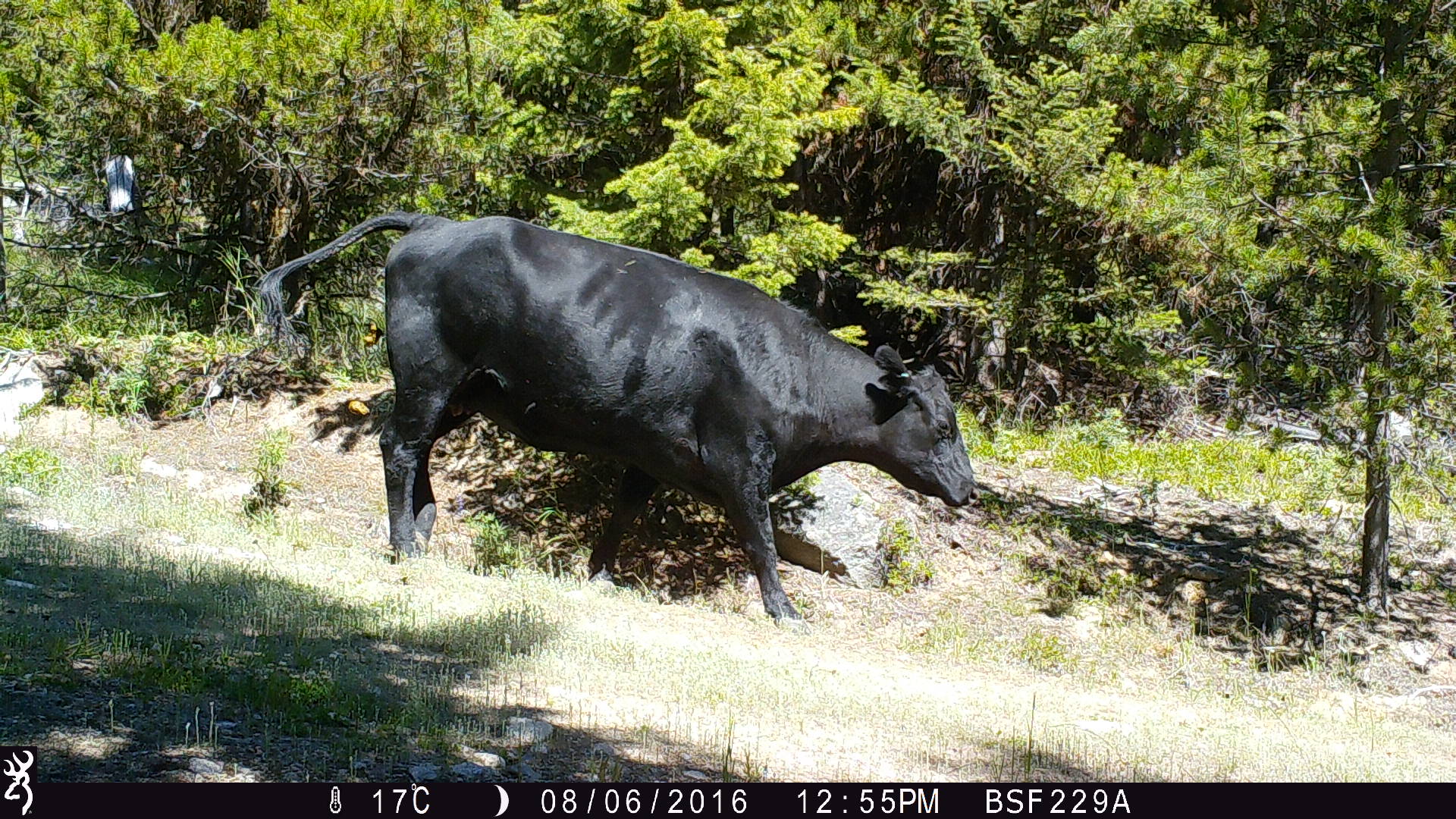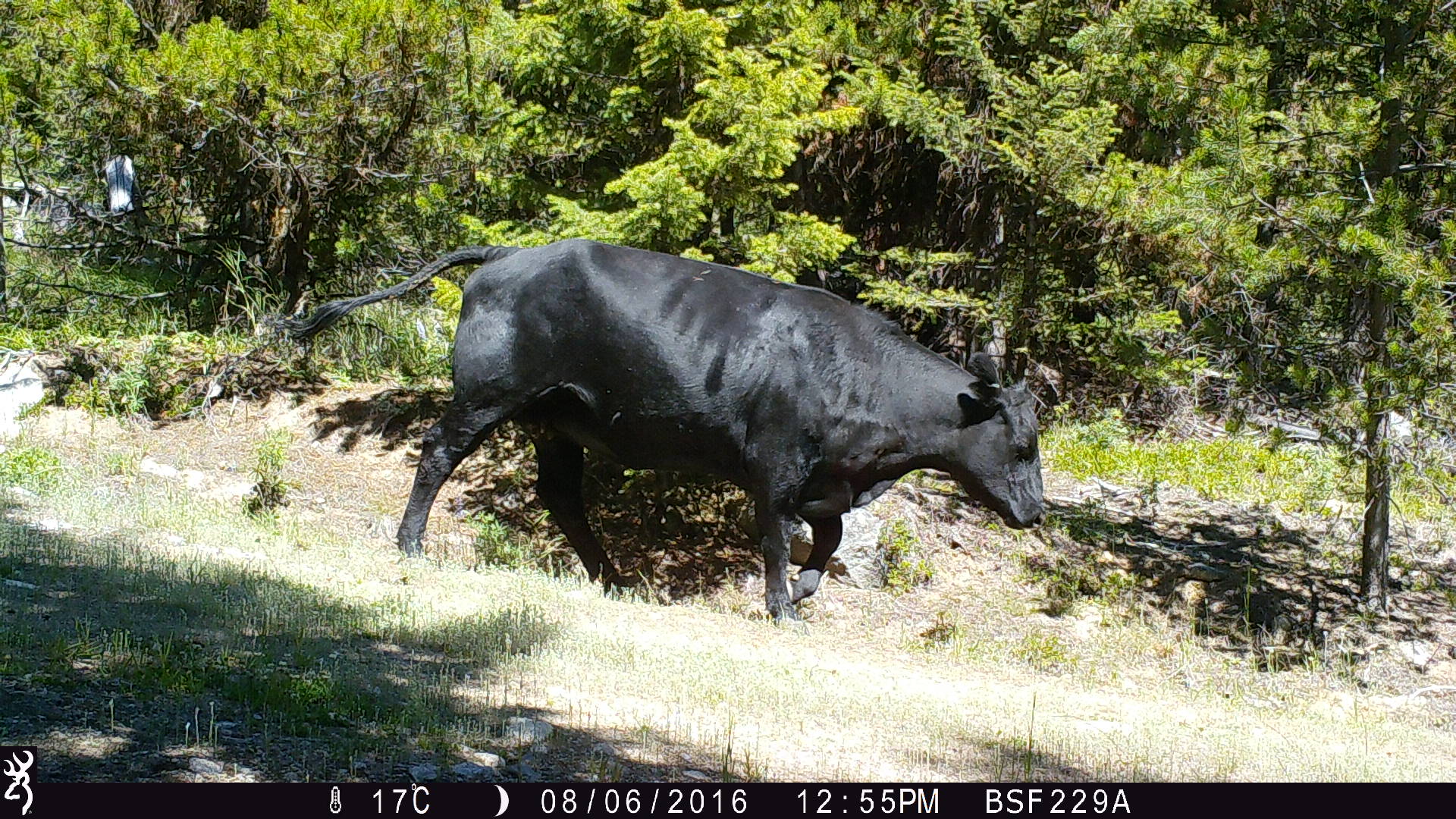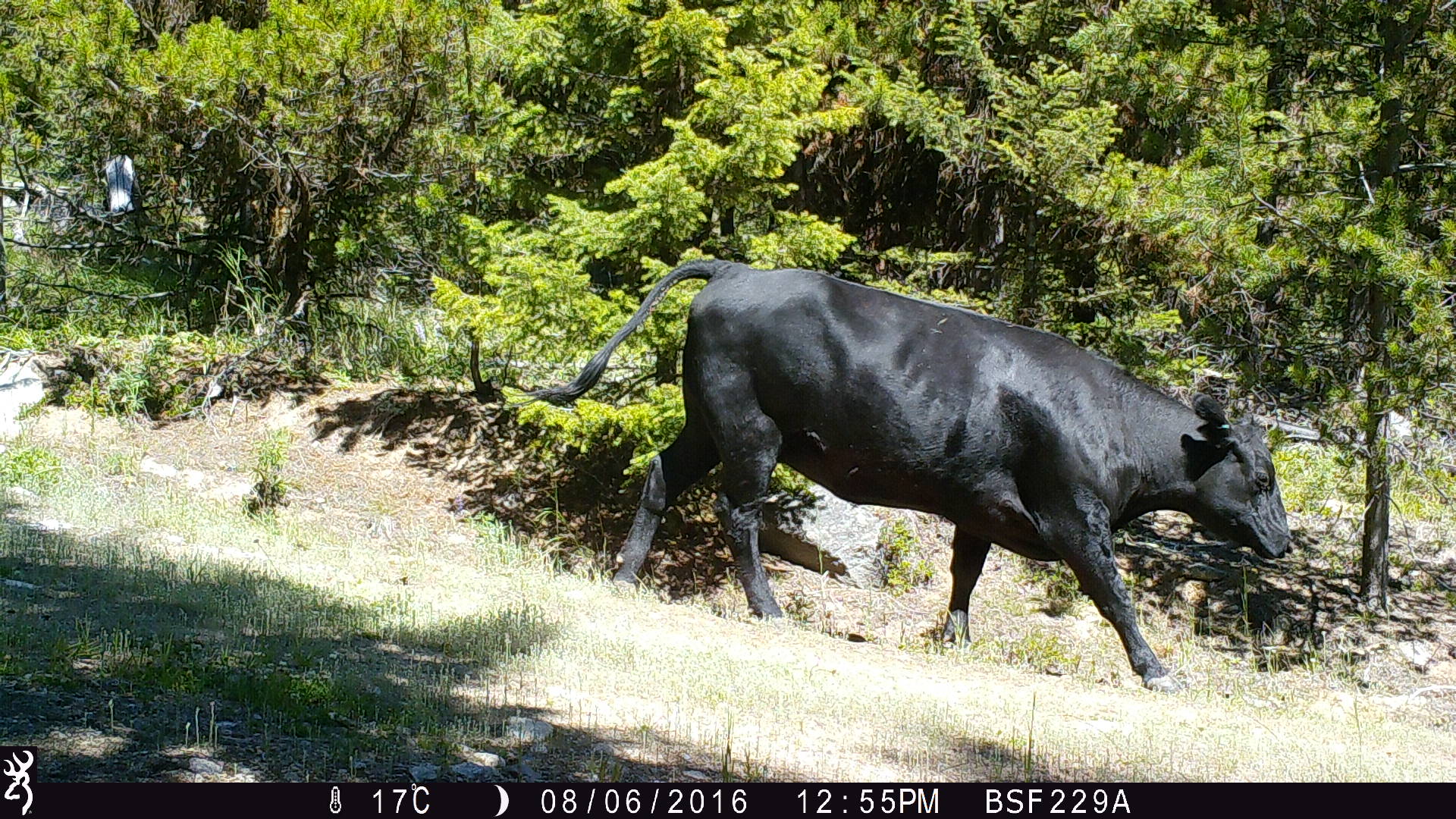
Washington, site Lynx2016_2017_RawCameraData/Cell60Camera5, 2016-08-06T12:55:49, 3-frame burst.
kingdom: Animalia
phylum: Chordata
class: Mammalia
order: Artiodactyla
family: Bovidae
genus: Bos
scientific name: Bos taurus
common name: domestic cattle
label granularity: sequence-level